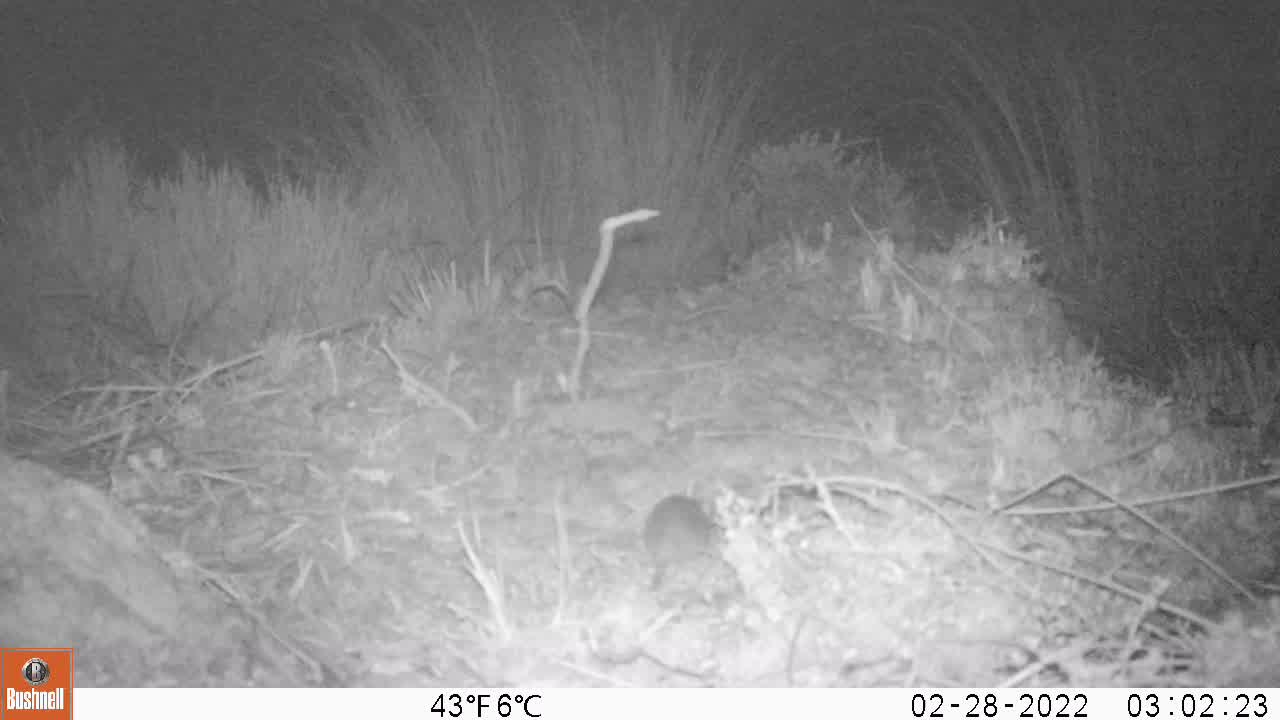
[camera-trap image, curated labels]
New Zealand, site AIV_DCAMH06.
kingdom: Animalia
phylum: Chordata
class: Mammalia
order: Rodentia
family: Muridae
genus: Mus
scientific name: Mus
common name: mouse